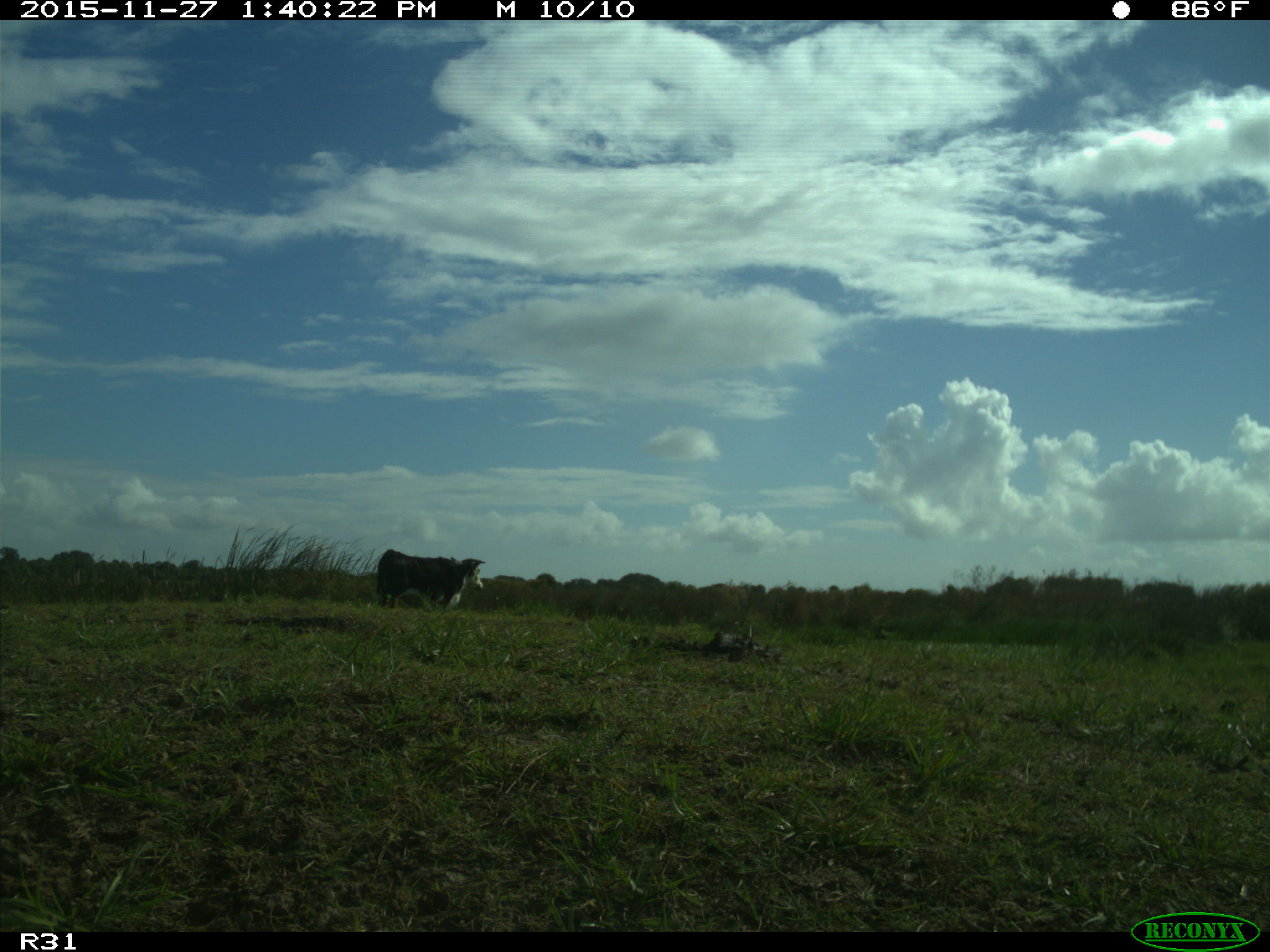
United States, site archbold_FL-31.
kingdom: Animalia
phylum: Chordata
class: Mammalia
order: Artiodactyla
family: Bovidae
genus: Bos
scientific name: Bos taurus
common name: domestic cow